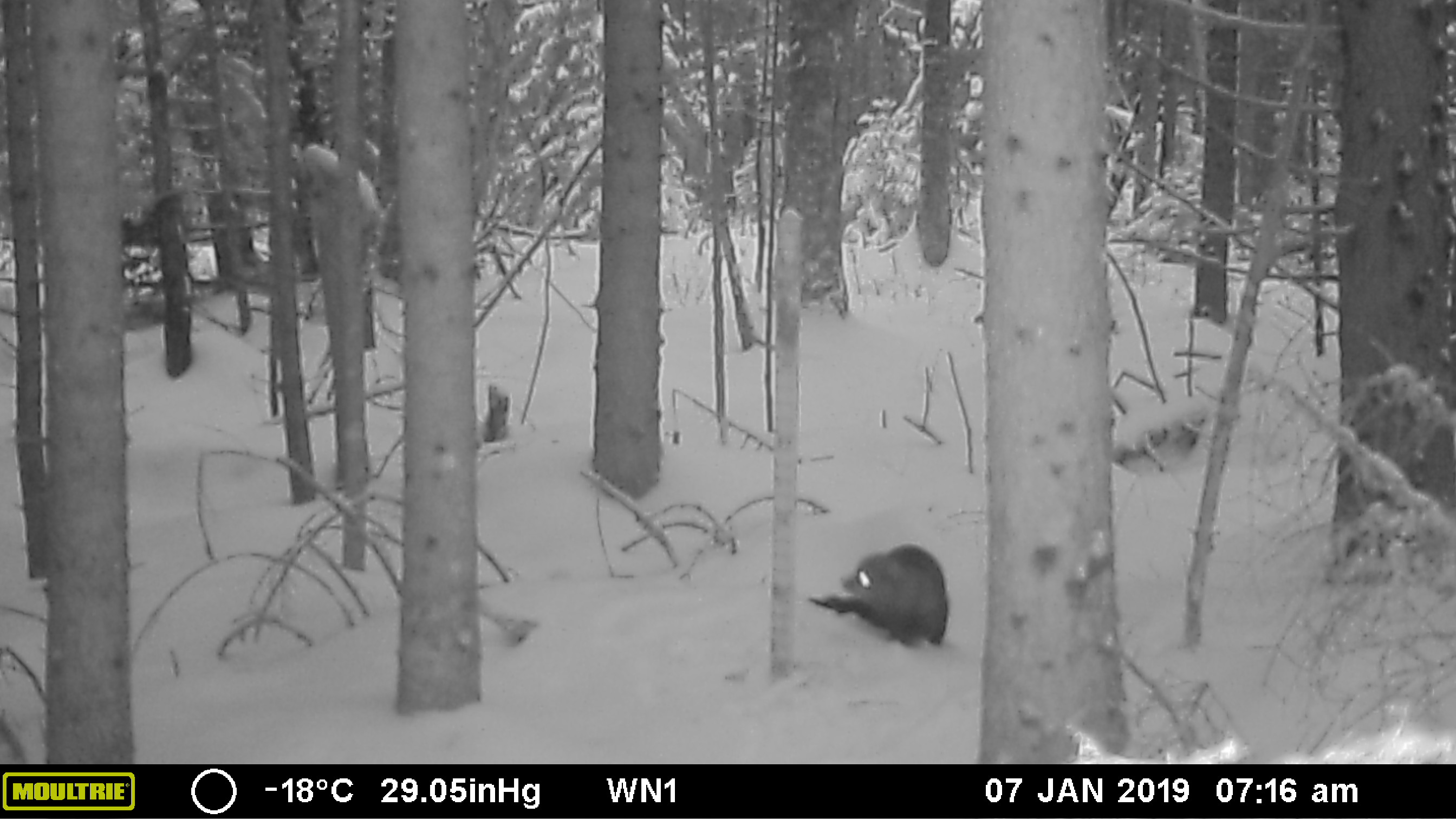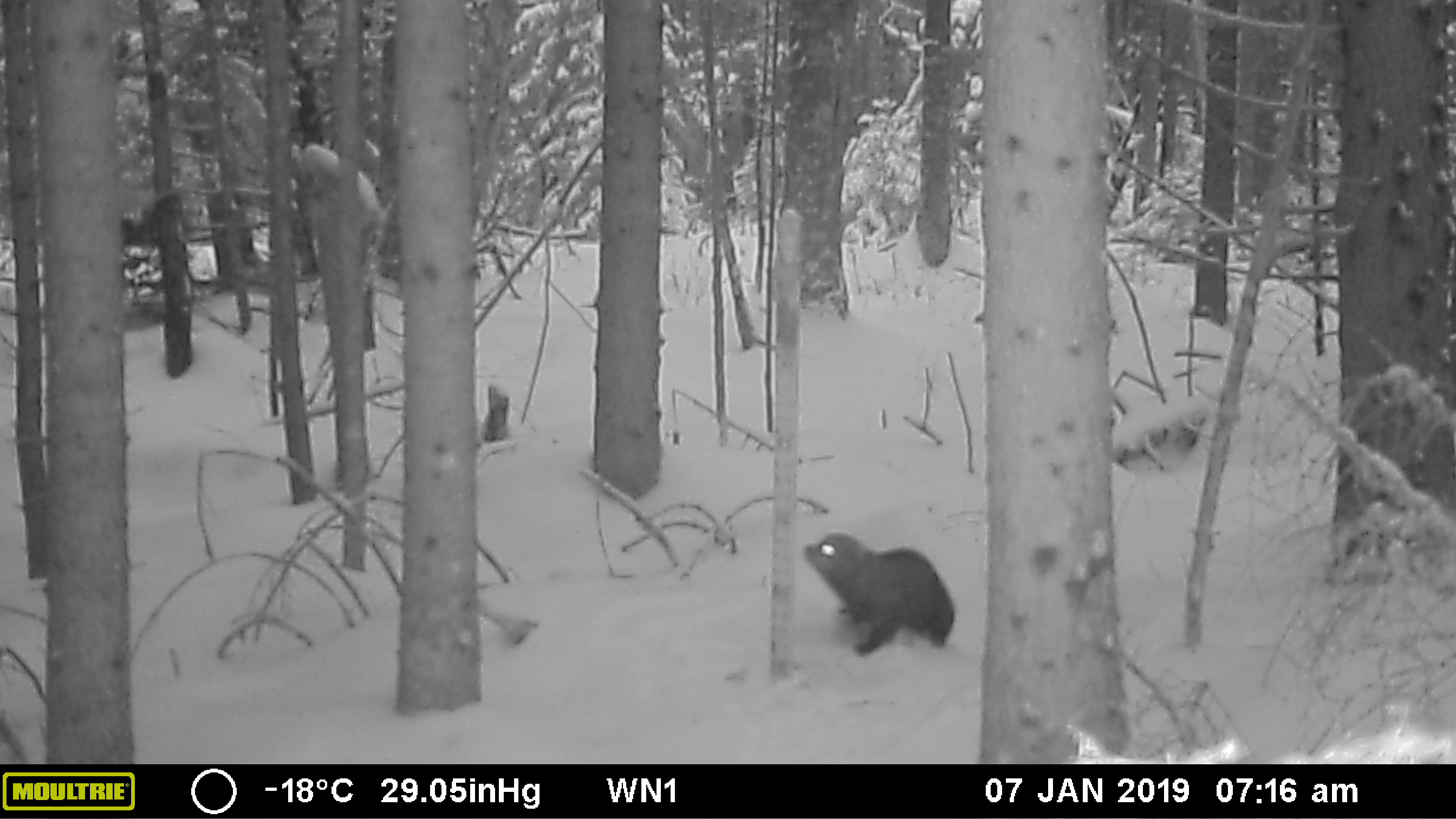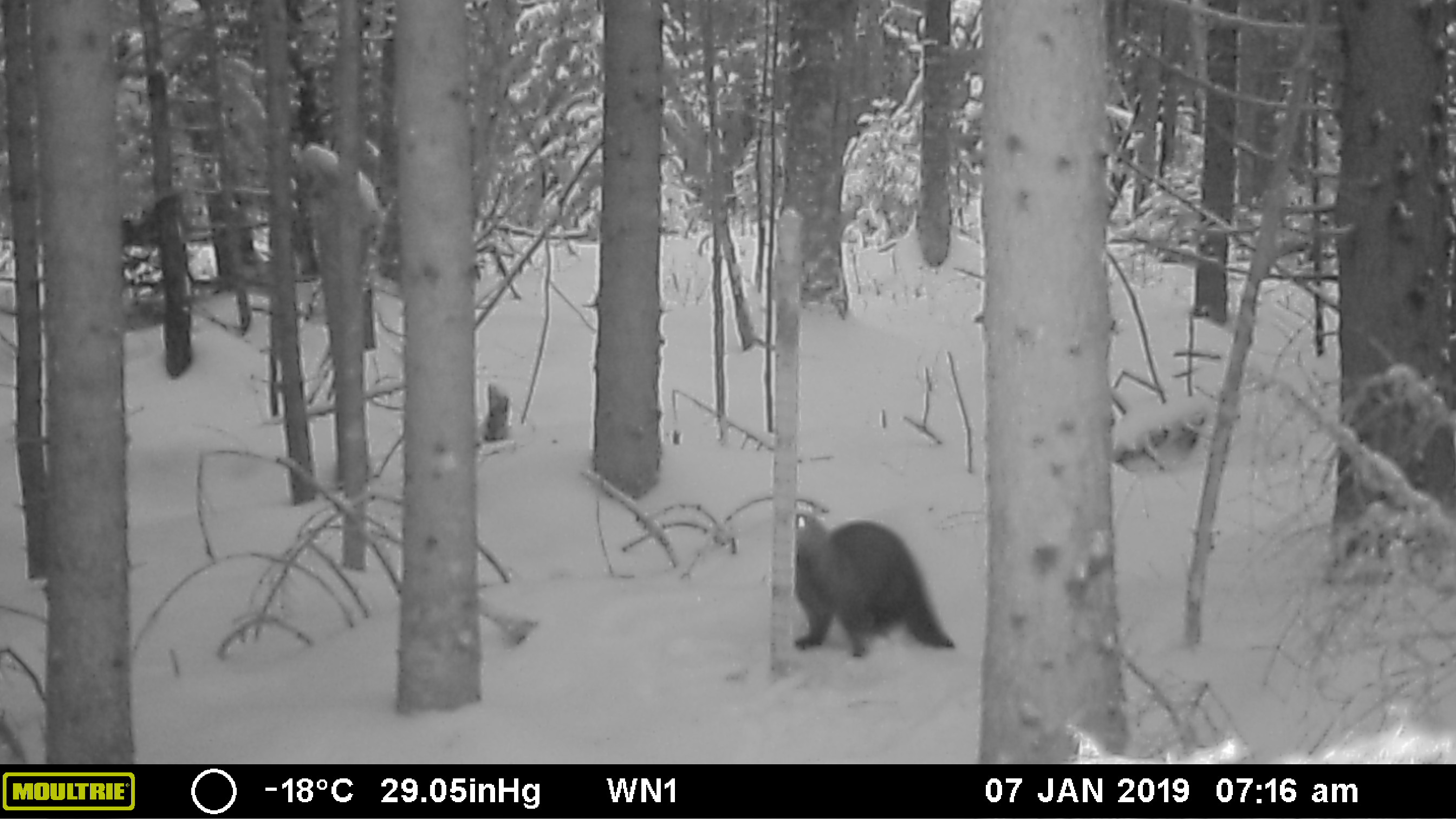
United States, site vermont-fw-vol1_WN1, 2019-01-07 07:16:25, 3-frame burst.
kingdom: Animalia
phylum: Chordata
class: Mammalia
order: Carnivora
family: Mustelidae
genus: Pekania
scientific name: Pekania pennanti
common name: fisher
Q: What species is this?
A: Fisher (Pekania pennanti).